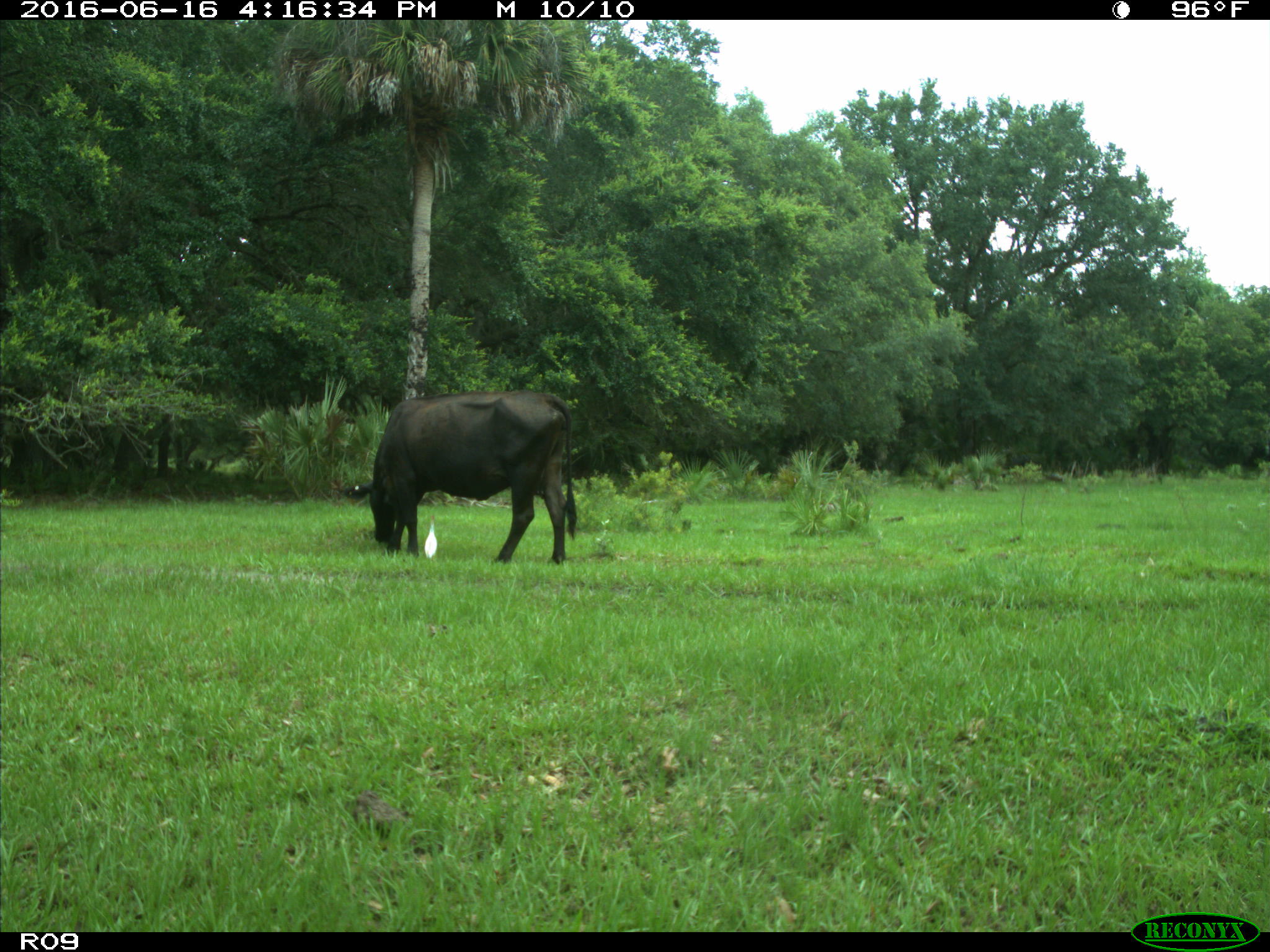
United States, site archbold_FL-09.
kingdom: Animalia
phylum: Chordata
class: Mammalia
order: Artiodactyla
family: Bovidae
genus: Bos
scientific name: Bos taurus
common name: domestic cow